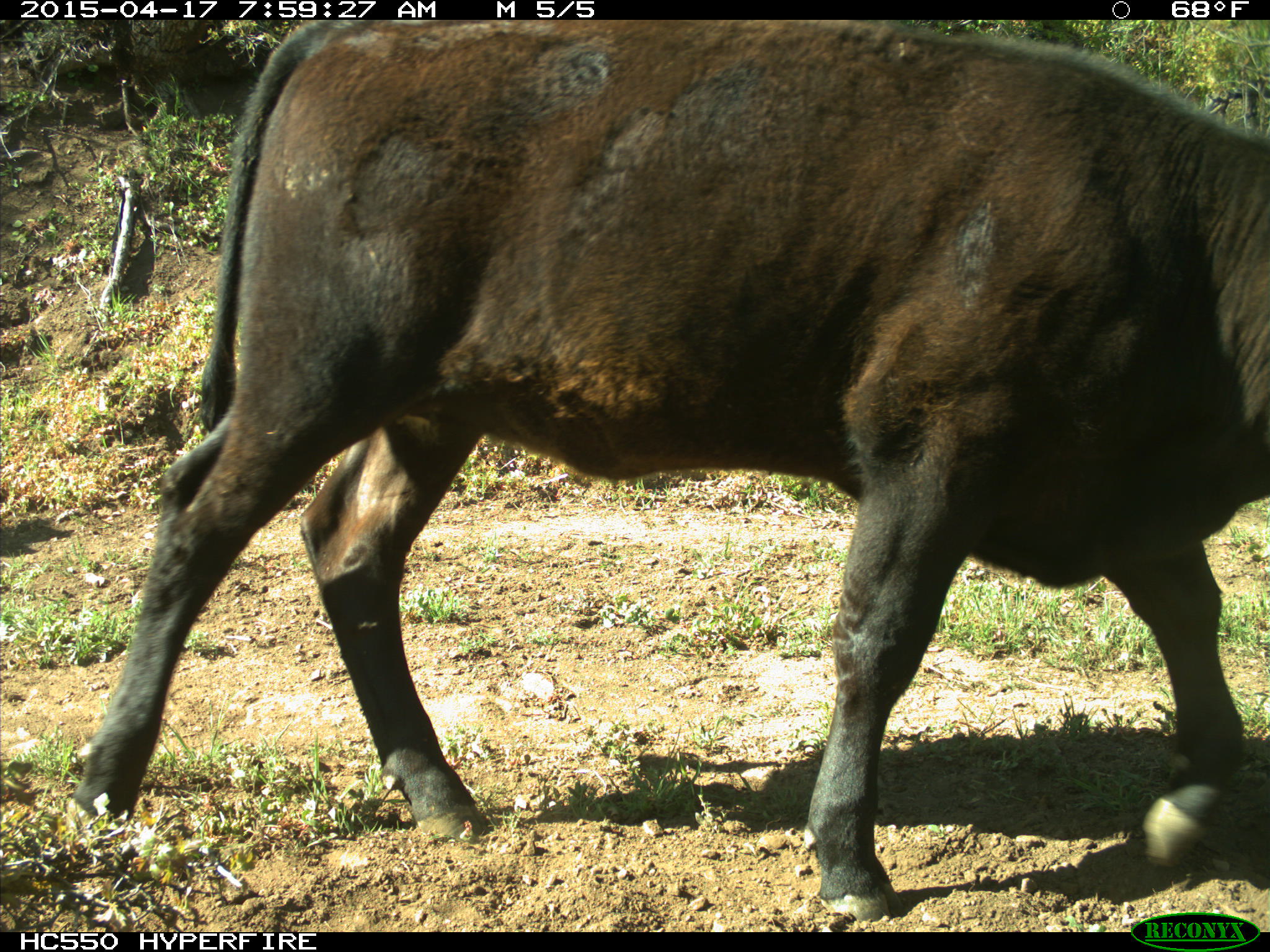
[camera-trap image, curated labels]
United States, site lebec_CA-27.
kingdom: Animalia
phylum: Chordata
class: Mammalia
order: Artiodactyla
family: Bovidae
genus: Bos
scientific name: Bos taurus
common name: domestic cow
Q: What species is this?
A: Bos taurus (domestic cow).